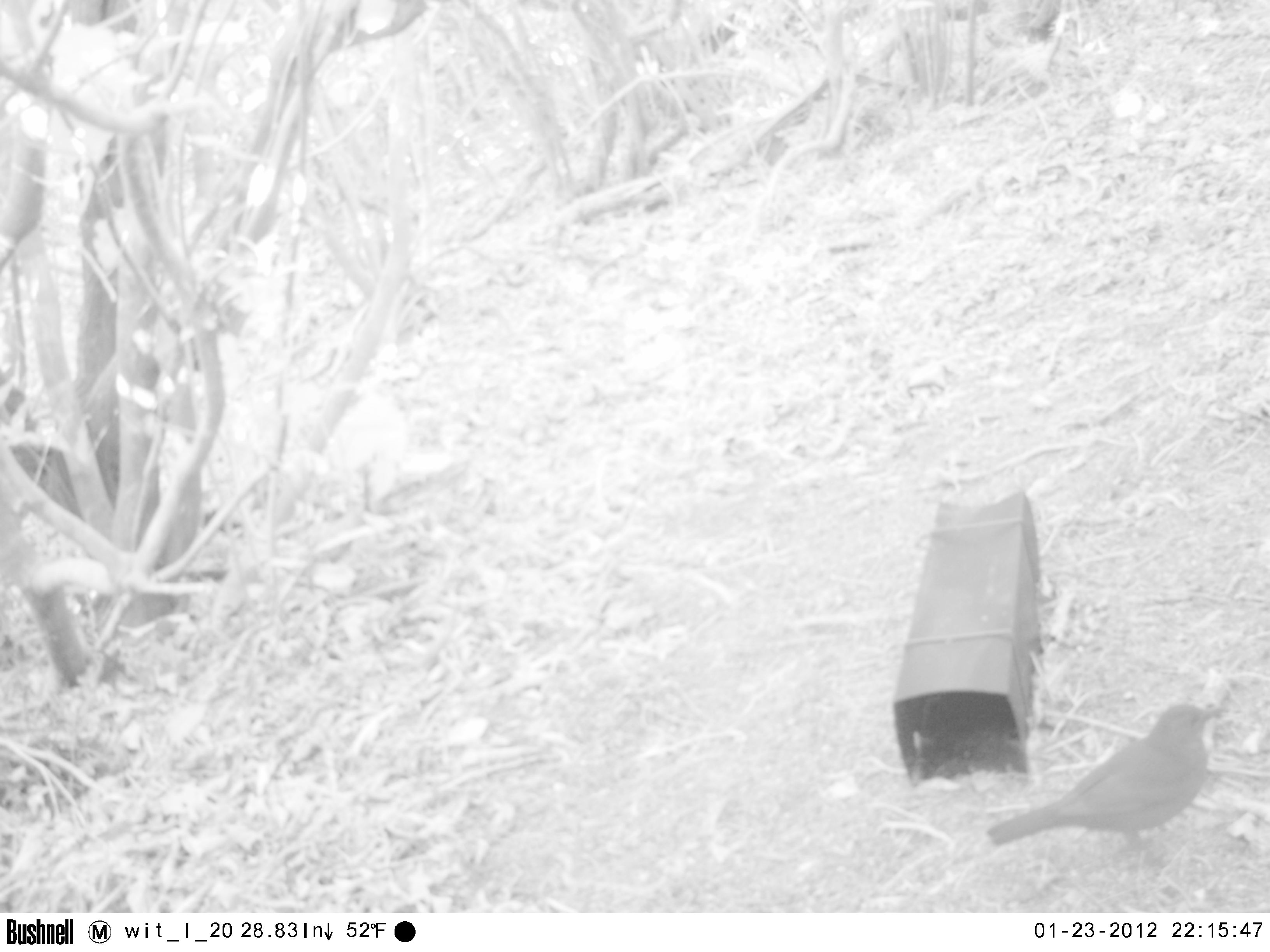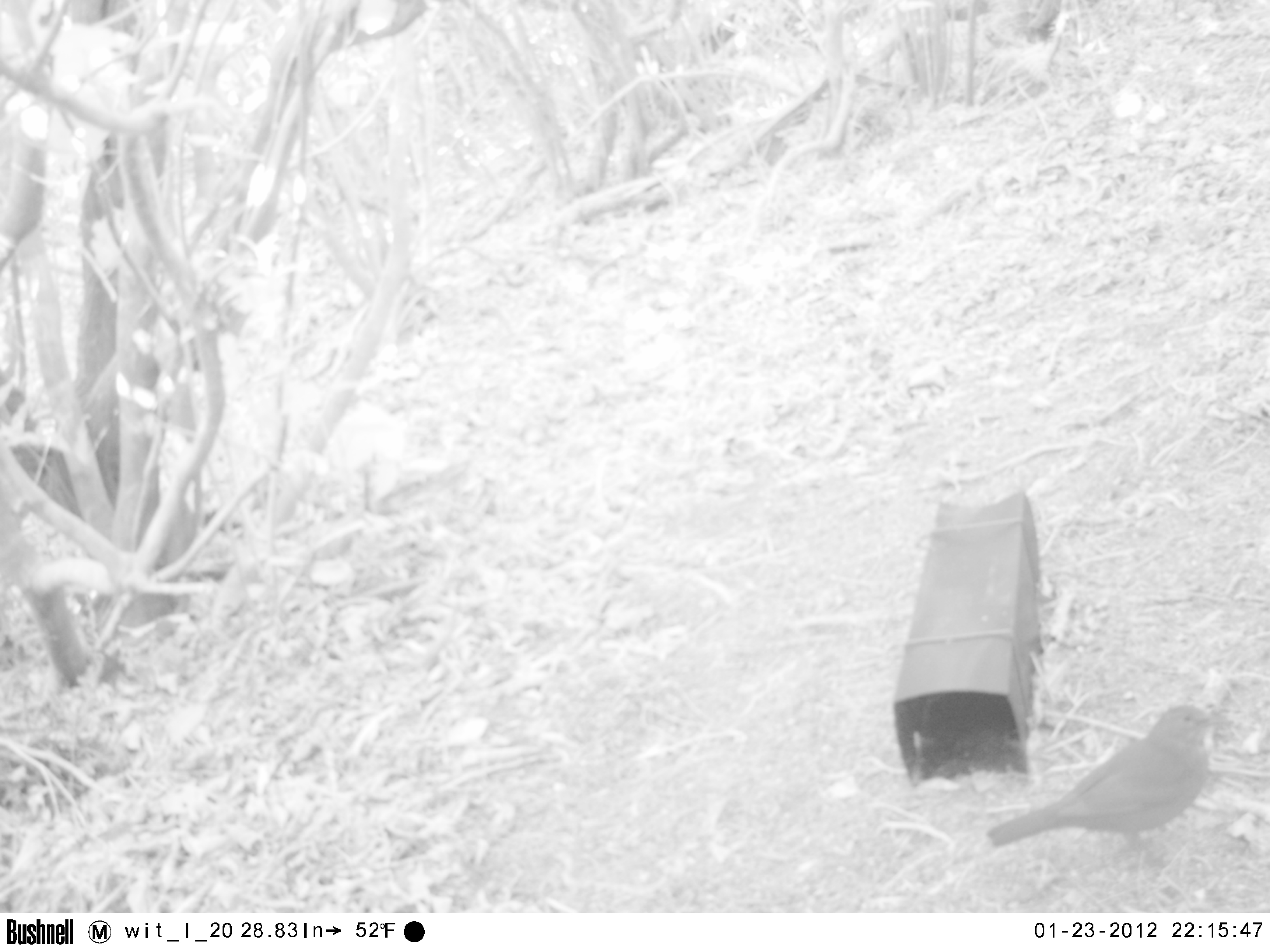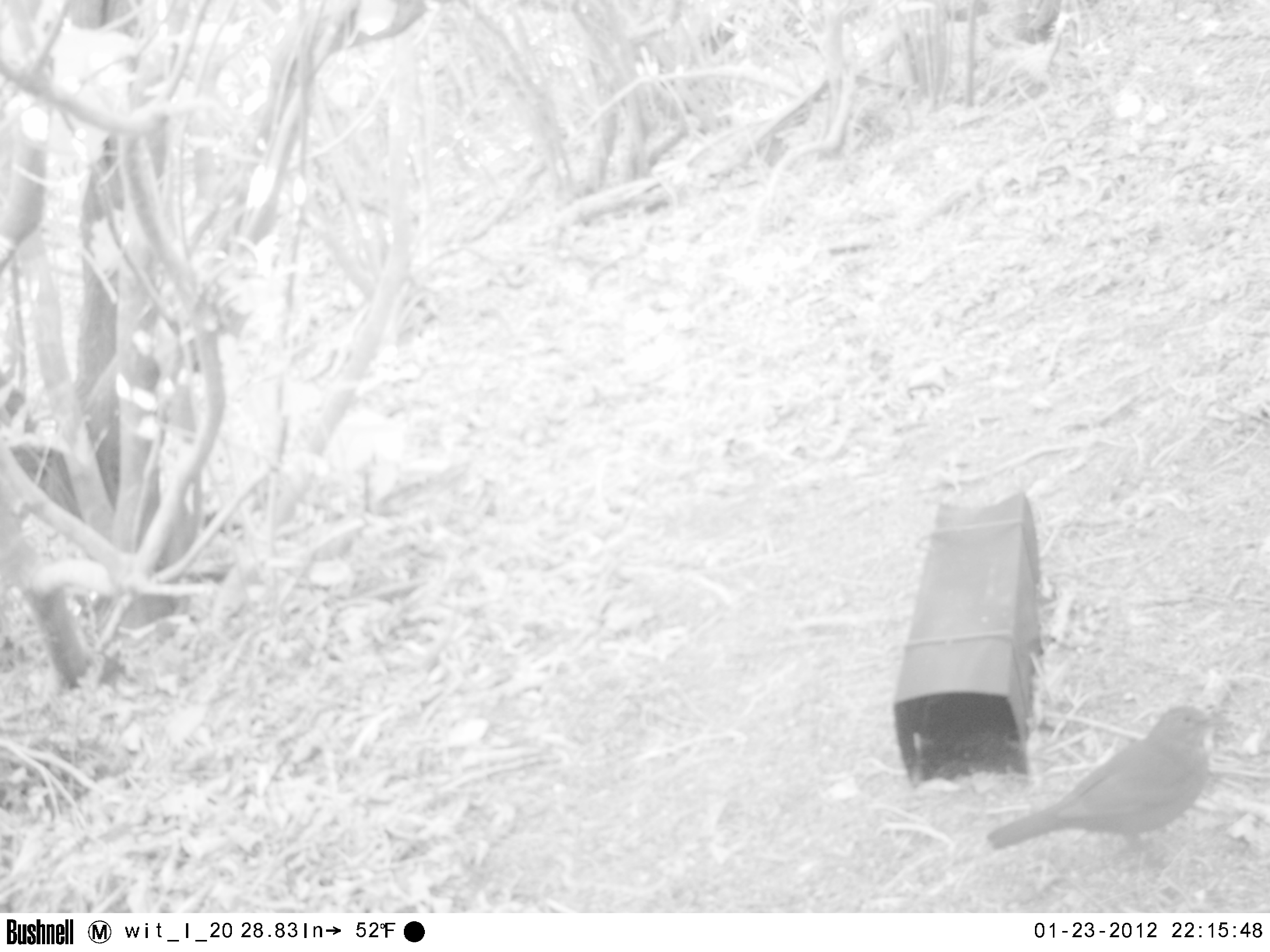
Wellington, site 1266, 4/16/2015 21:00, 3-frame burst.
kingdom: Animalia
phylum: Chordata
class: Aves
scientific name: Aves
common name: bird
Bird (Aves).